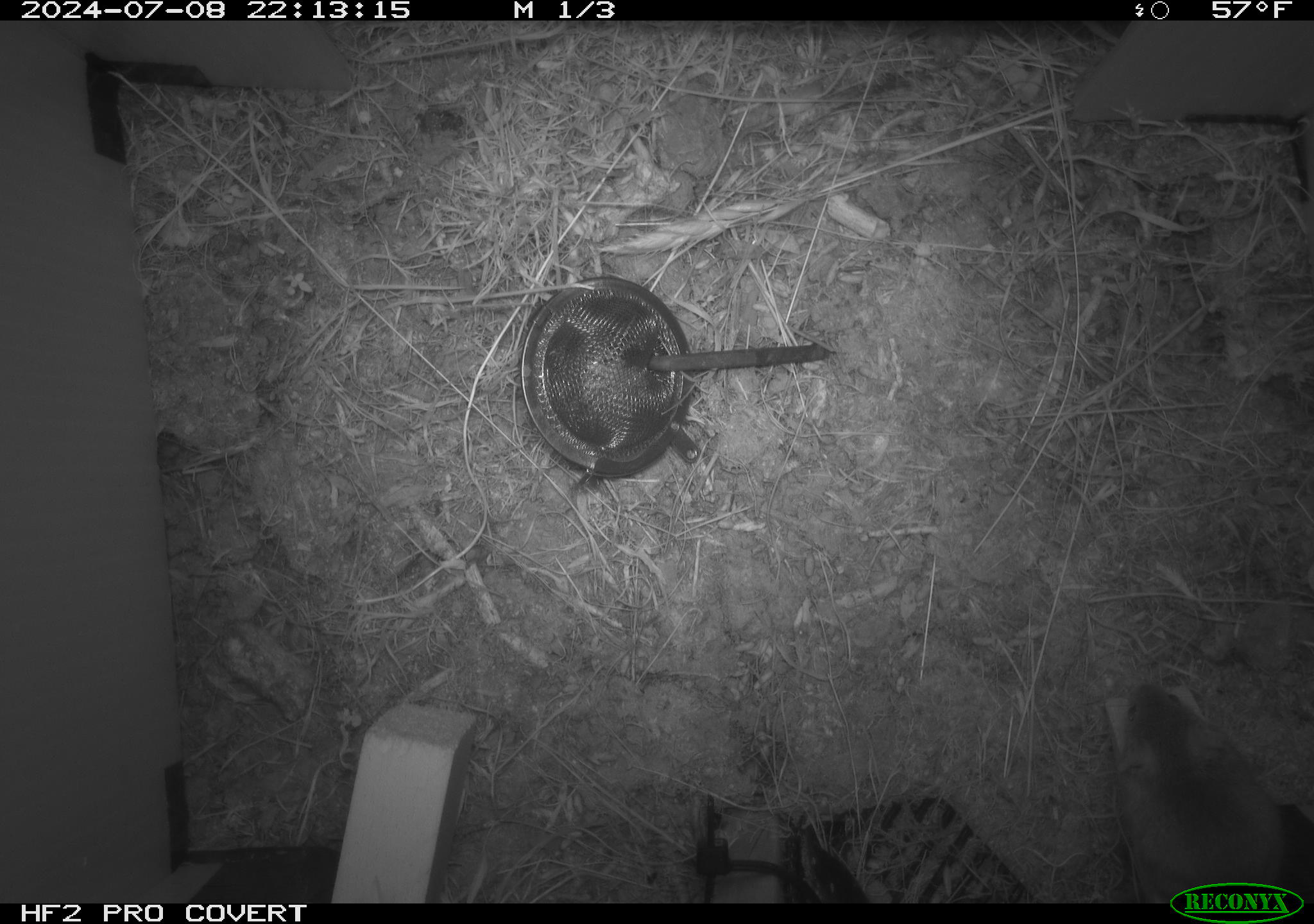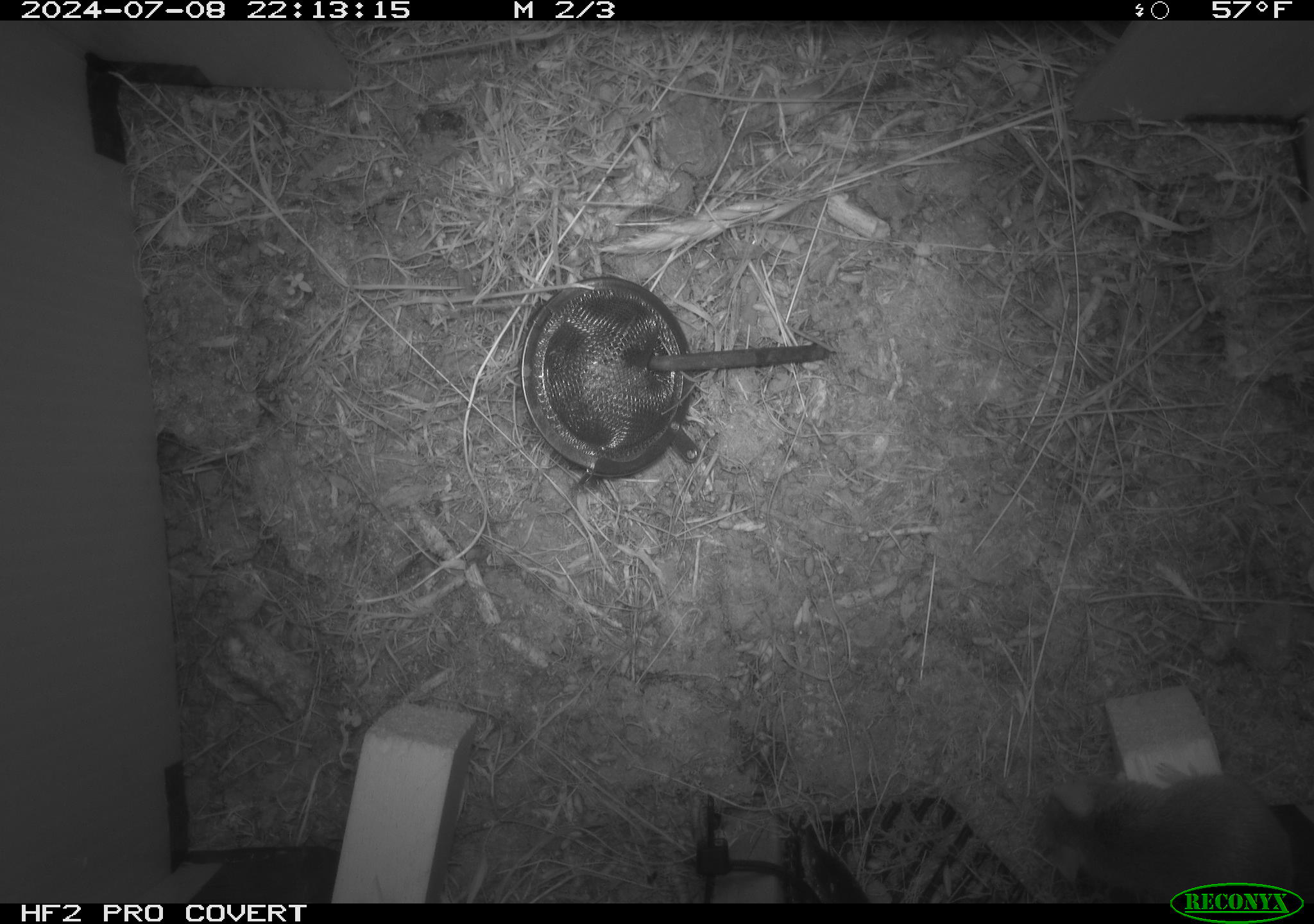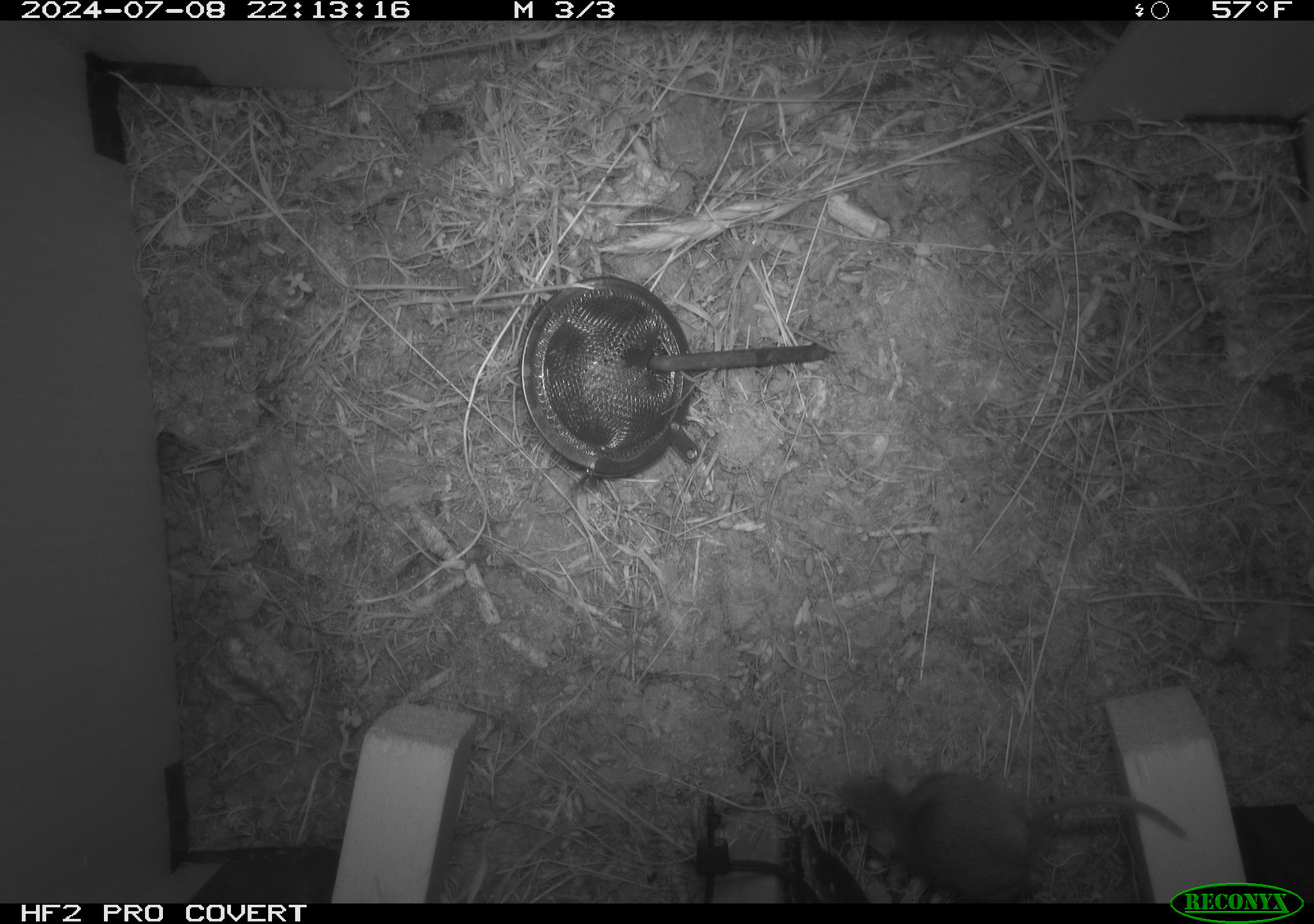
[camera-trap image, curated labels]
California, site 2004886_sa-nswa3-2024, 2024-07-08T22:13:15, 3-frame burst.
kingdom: Animalia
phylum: Chordata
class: Mammalia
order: Rodentia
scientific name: Rodentia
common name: rodent